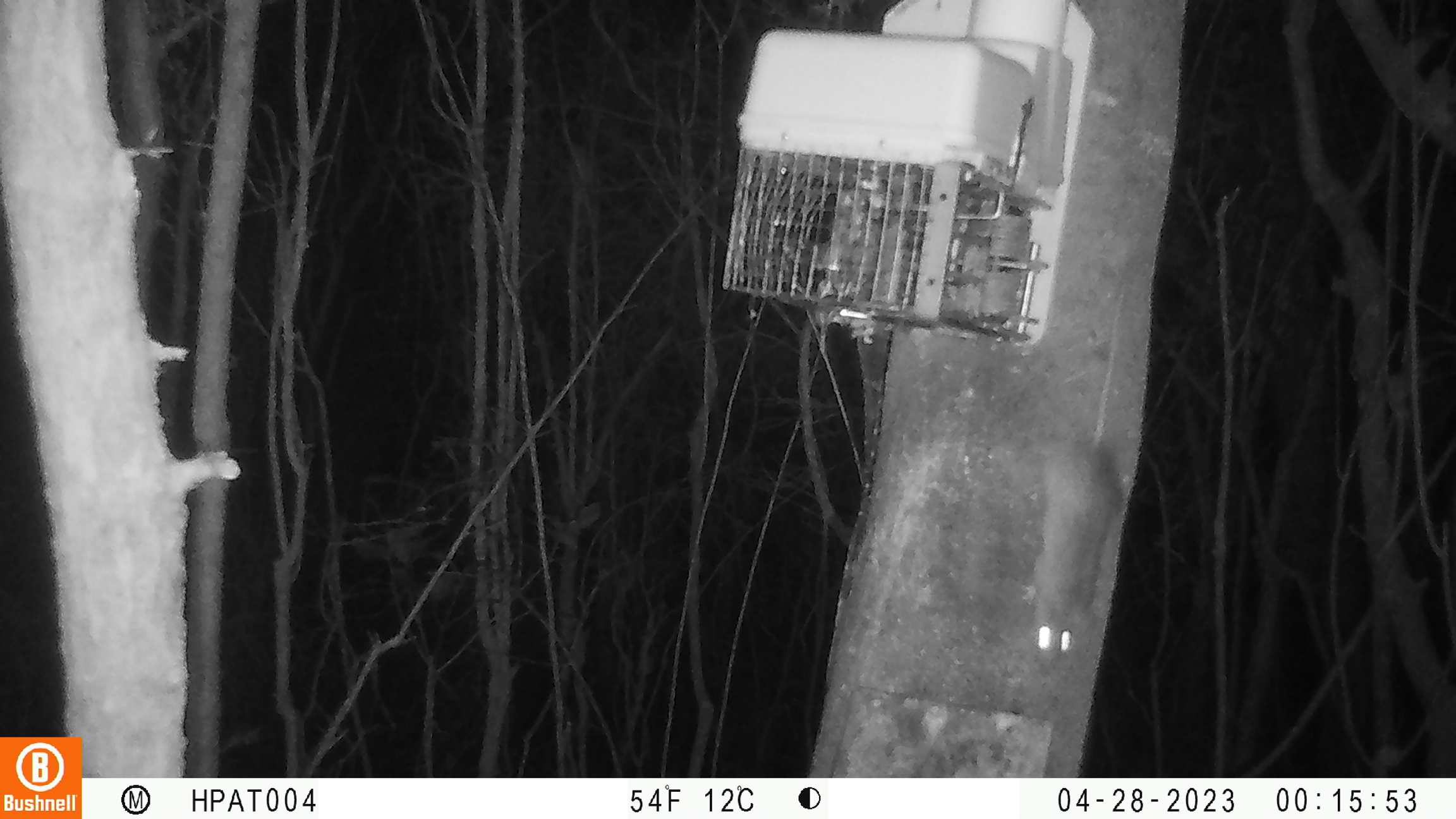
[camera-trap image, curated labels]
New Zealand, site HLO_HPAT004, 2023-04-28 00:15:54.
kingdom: Animalia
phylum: Chordata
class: Mammalia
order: Rodentia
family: Muridae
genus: Rattus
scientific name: Rattus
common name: rat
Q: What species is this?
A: Rat (Rattus).